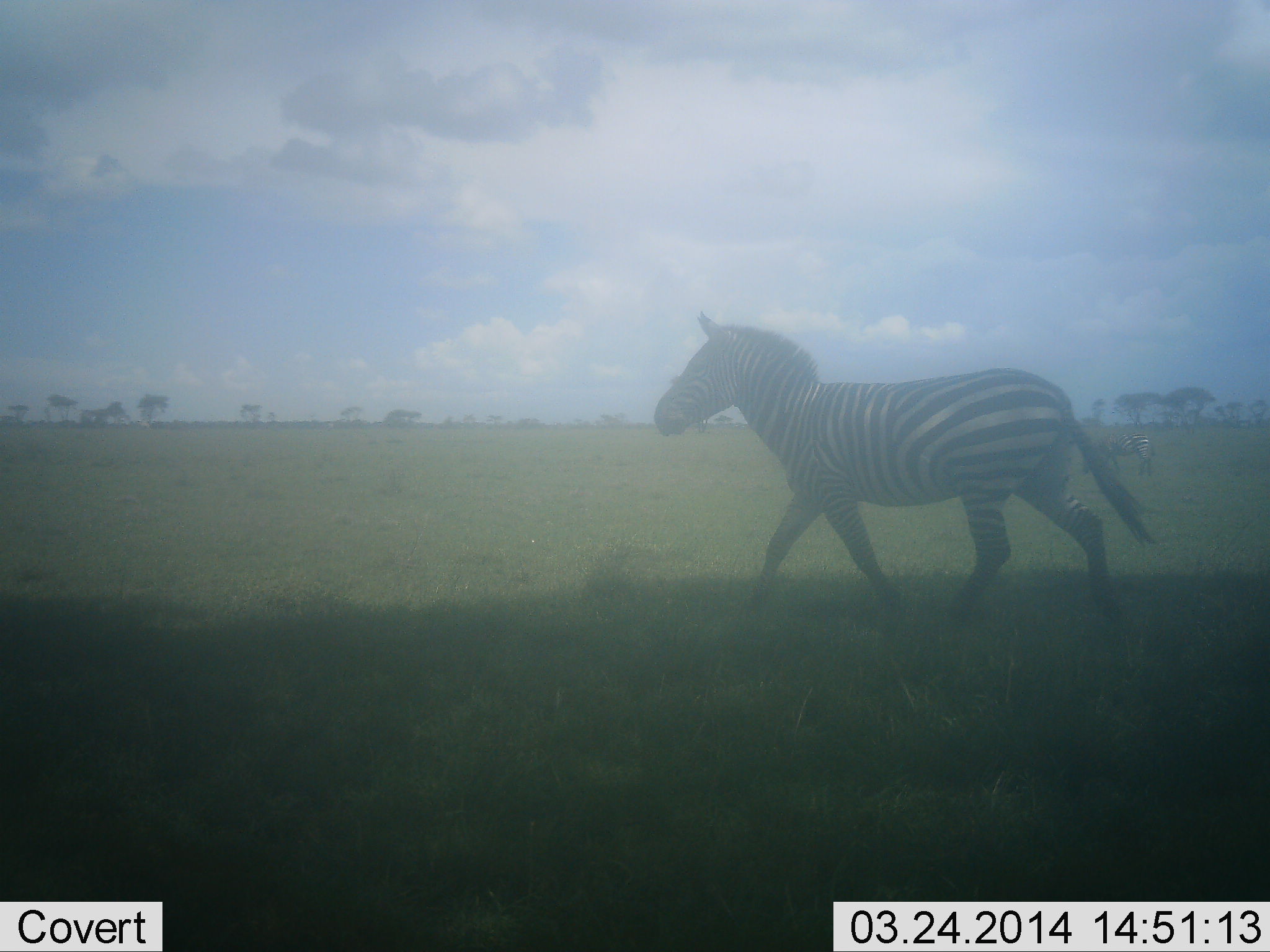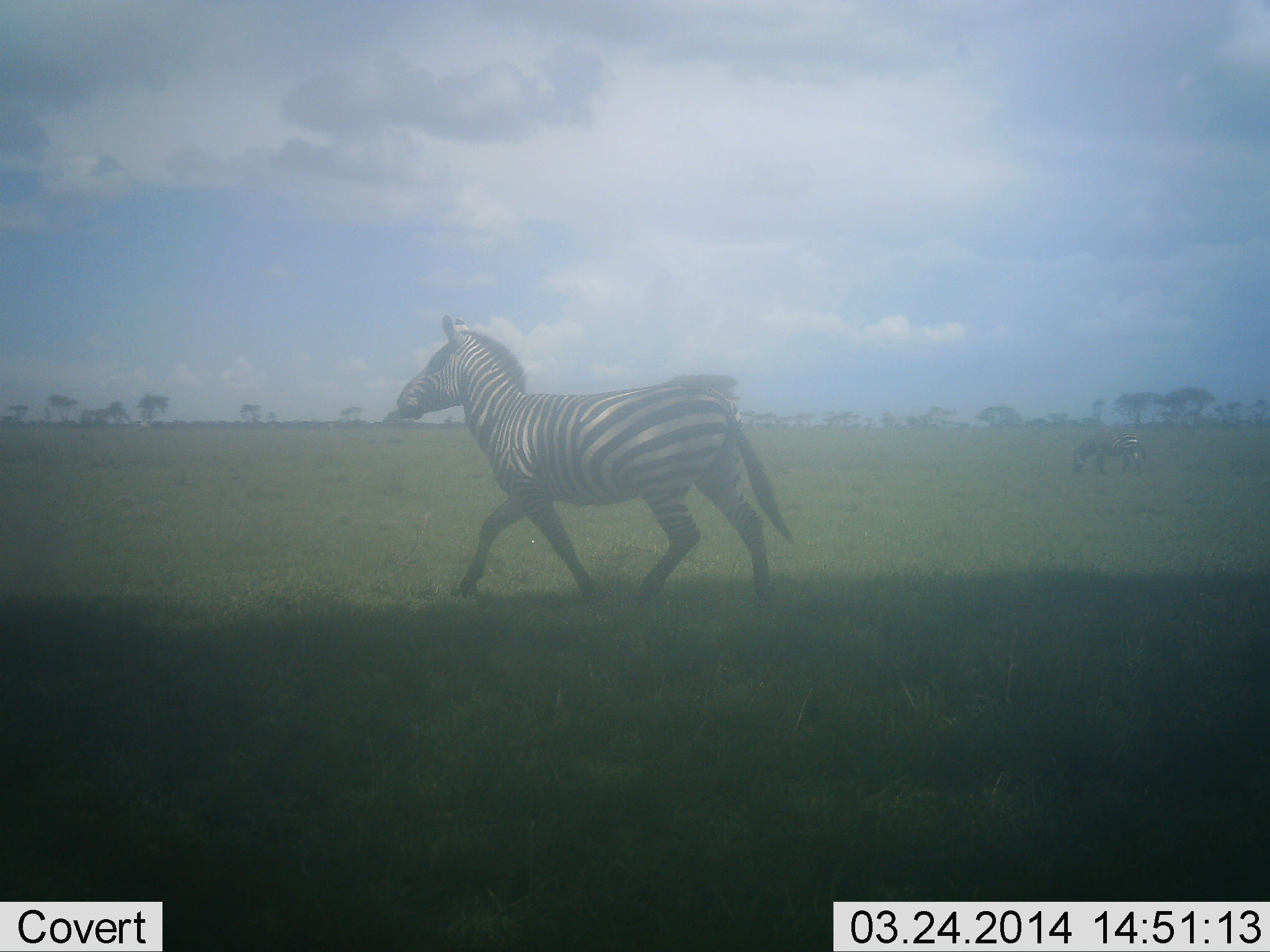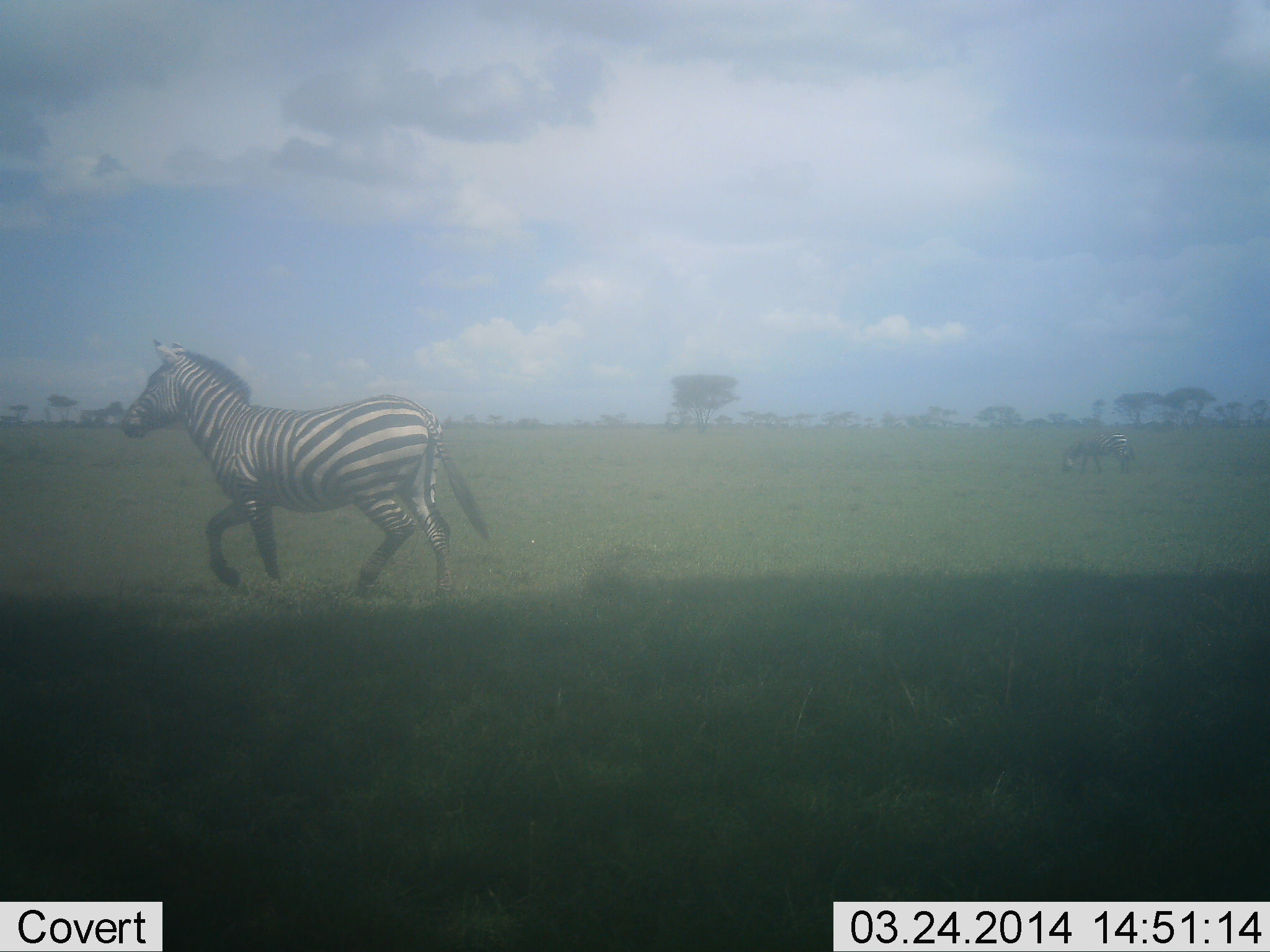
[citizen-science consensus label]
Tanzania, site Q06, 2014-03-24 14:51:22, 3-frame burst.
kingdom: Animalia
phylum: Chordata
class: Mammalia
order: Perissodactyla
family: Equidae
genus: Equus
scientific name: Equus quagga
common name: plains zebra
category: zebra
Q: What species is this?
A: Zebra (plains zebra) (Equus quagga).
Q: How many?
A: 2.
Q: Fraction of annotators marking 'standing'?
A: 10%.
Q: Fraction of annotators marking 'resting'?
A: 0%.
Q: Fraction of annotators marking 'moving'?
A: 100%.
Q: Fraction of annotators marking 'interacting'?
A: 0%.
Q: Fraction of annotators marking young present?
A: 0%.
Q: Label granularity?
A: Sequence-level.